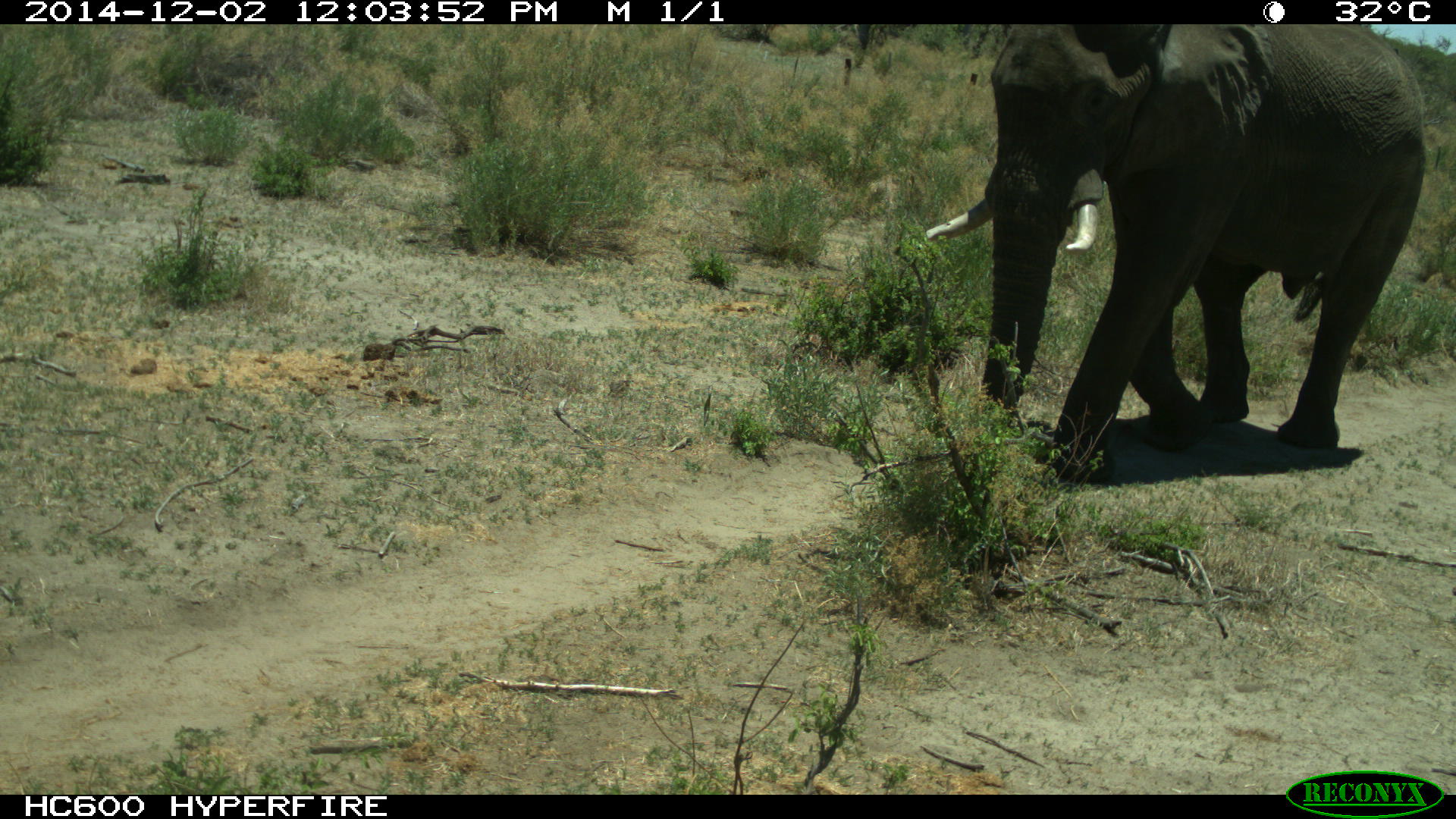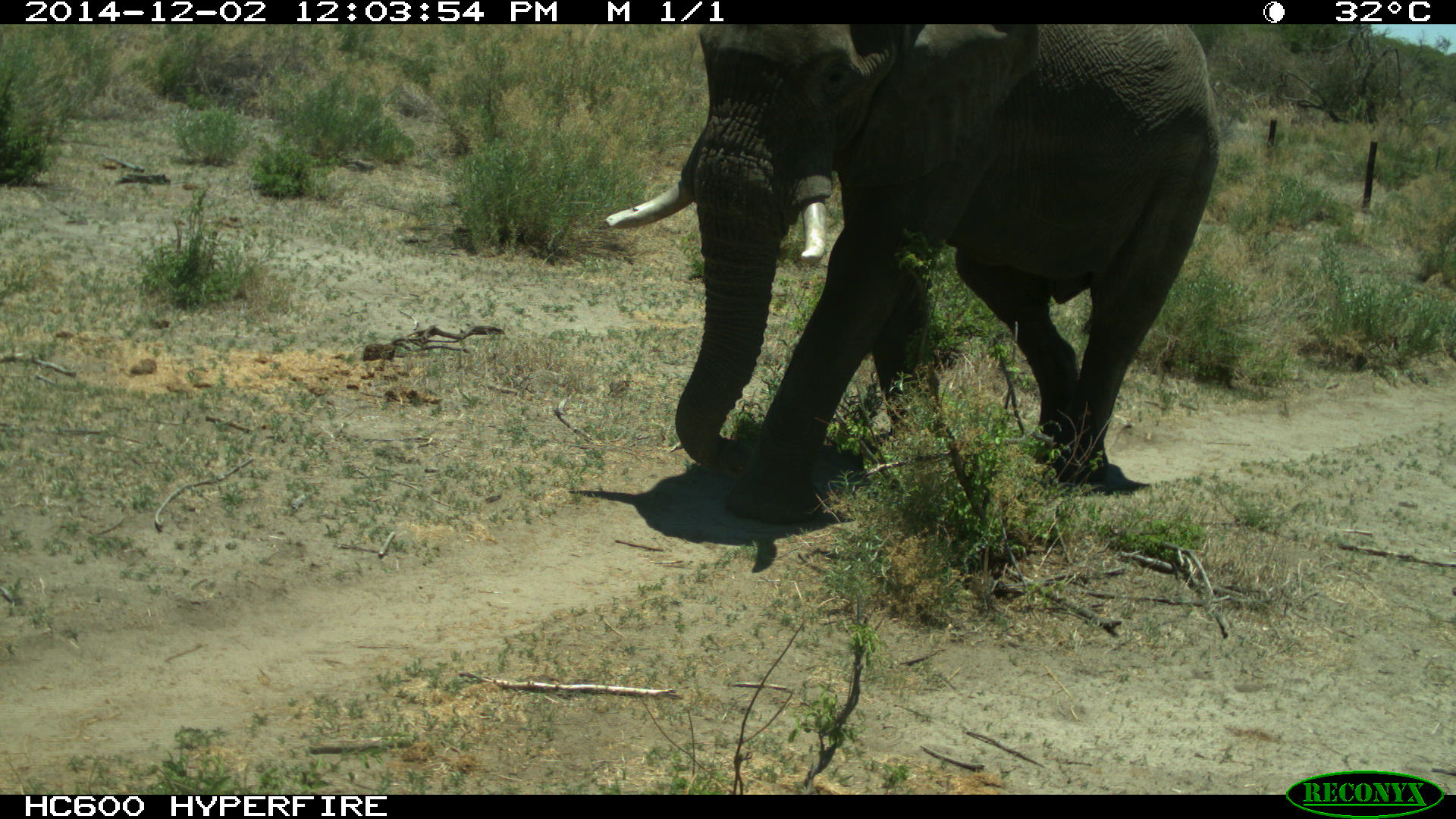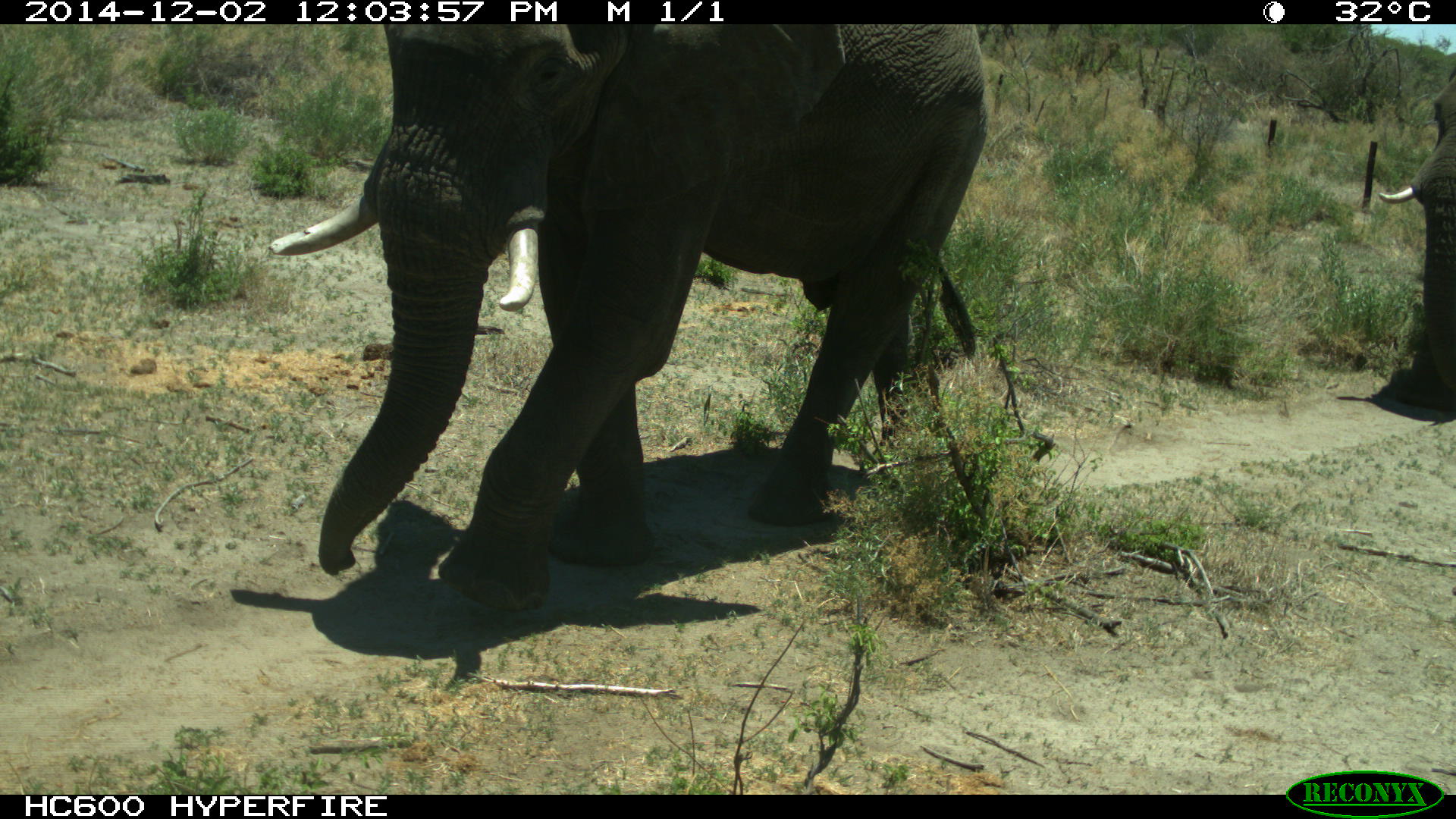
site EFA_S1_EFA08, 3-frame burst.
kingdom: Animalia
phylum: Chordata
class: Mammalia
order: Proboscidea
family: Elephantidae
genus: Loxodonta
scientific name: Loxodonta africana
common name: african bush elephant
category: elephant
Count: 2.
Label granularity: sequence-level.